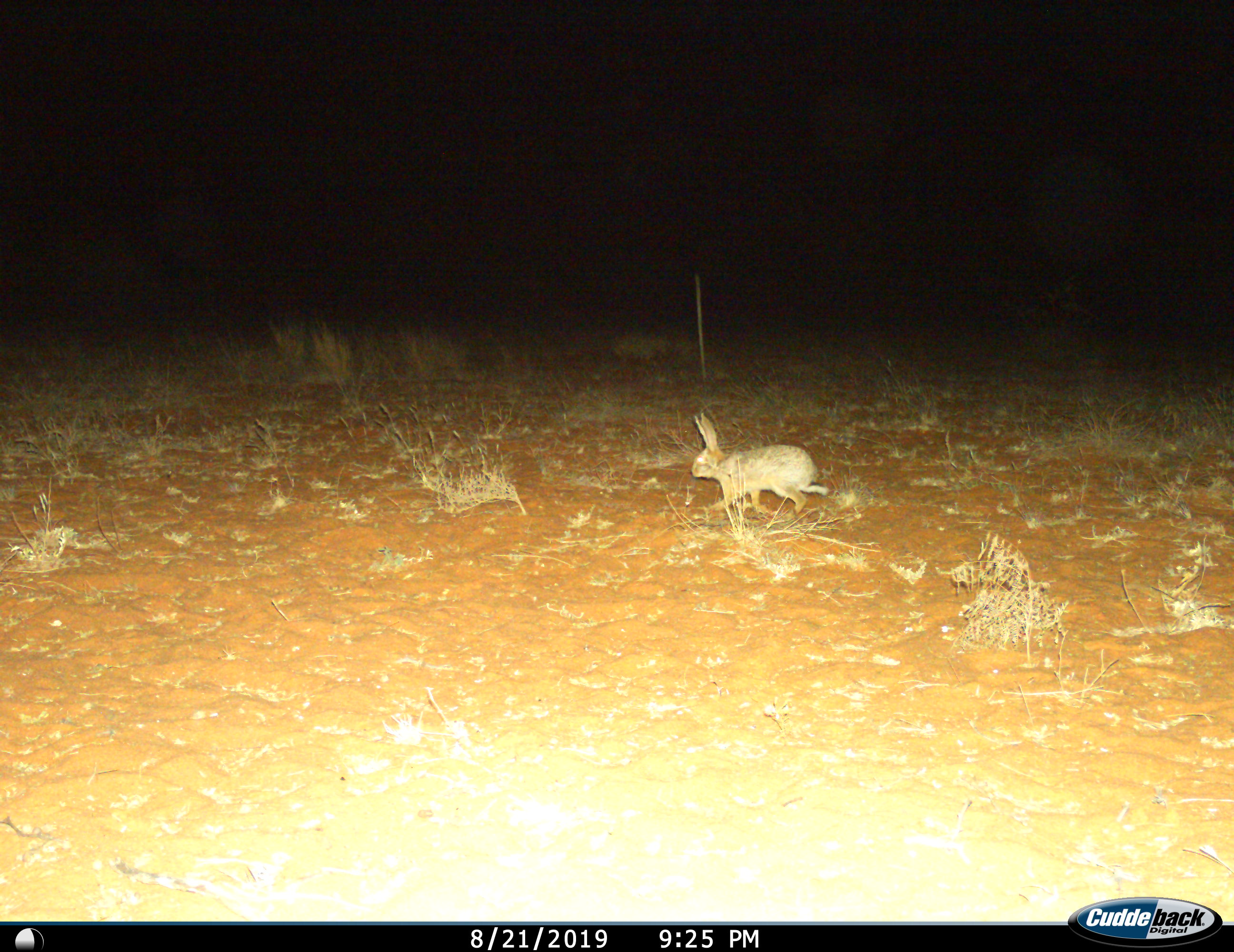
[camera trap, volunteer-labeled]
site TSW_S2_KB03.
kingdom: Animalia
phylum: Chordata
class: Mammalia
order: Lagomorpha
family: Leporidae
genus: Lepus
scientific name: Lepus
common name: hare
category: hareunknown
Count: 1.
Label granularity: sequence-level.